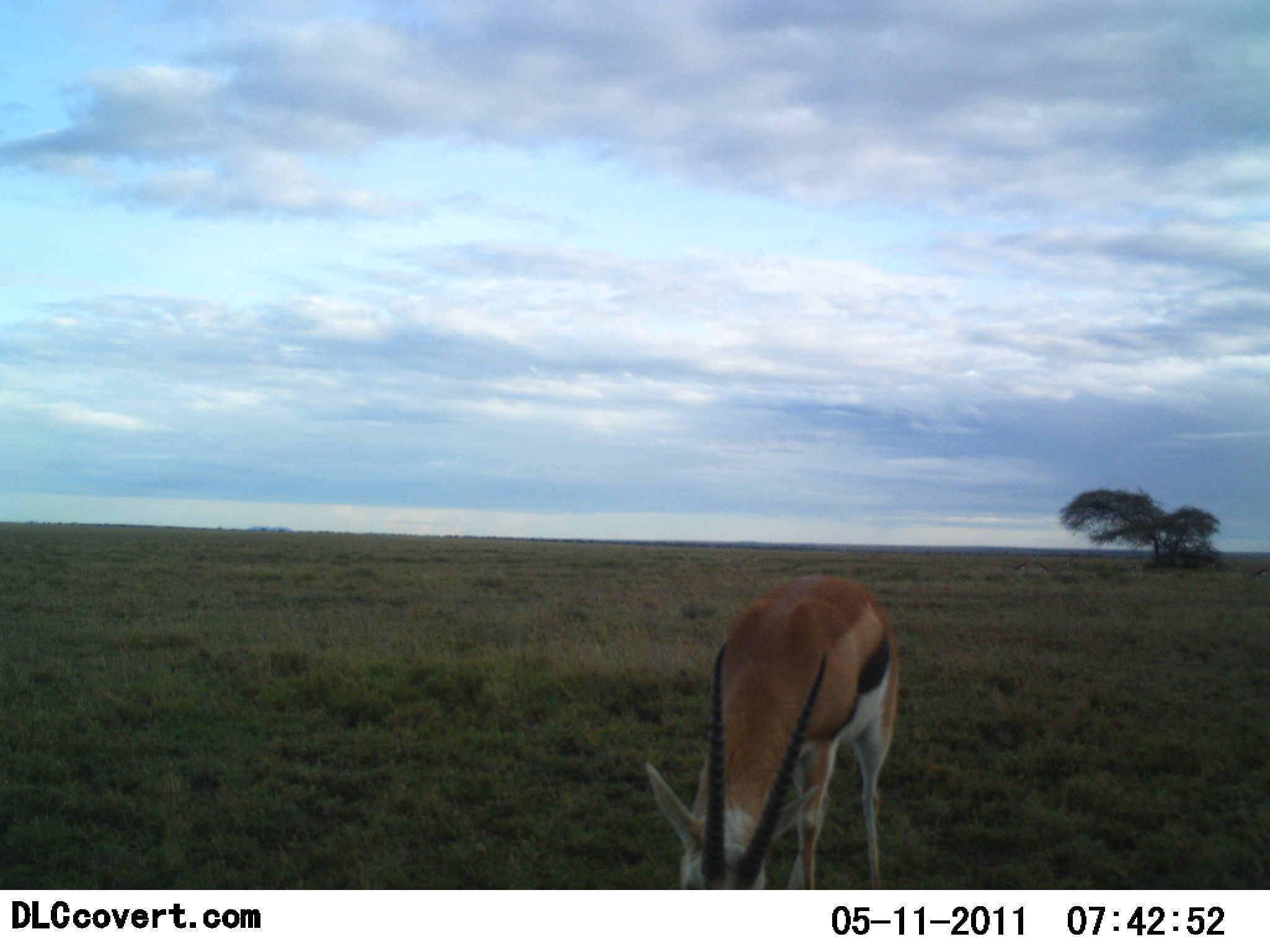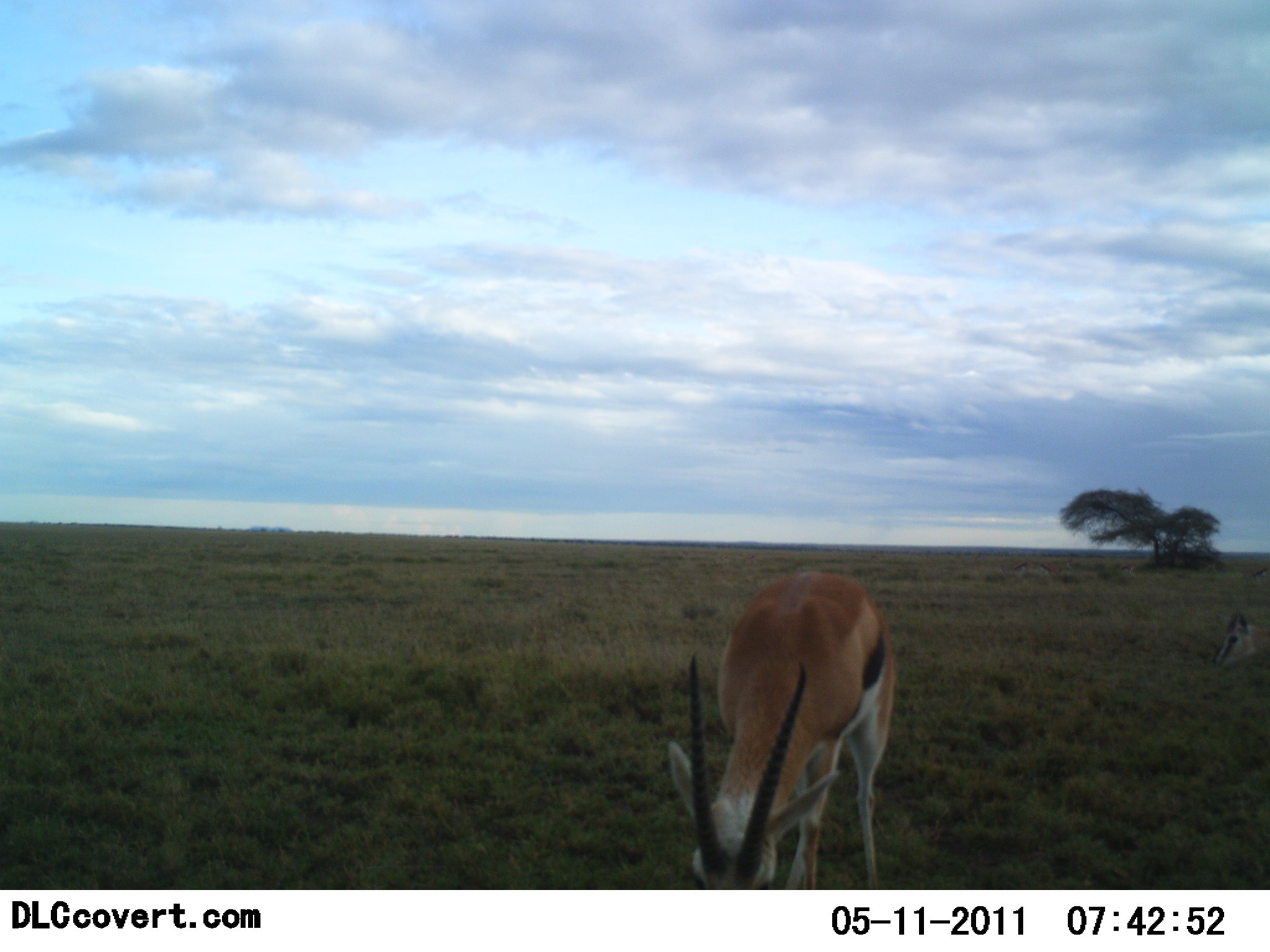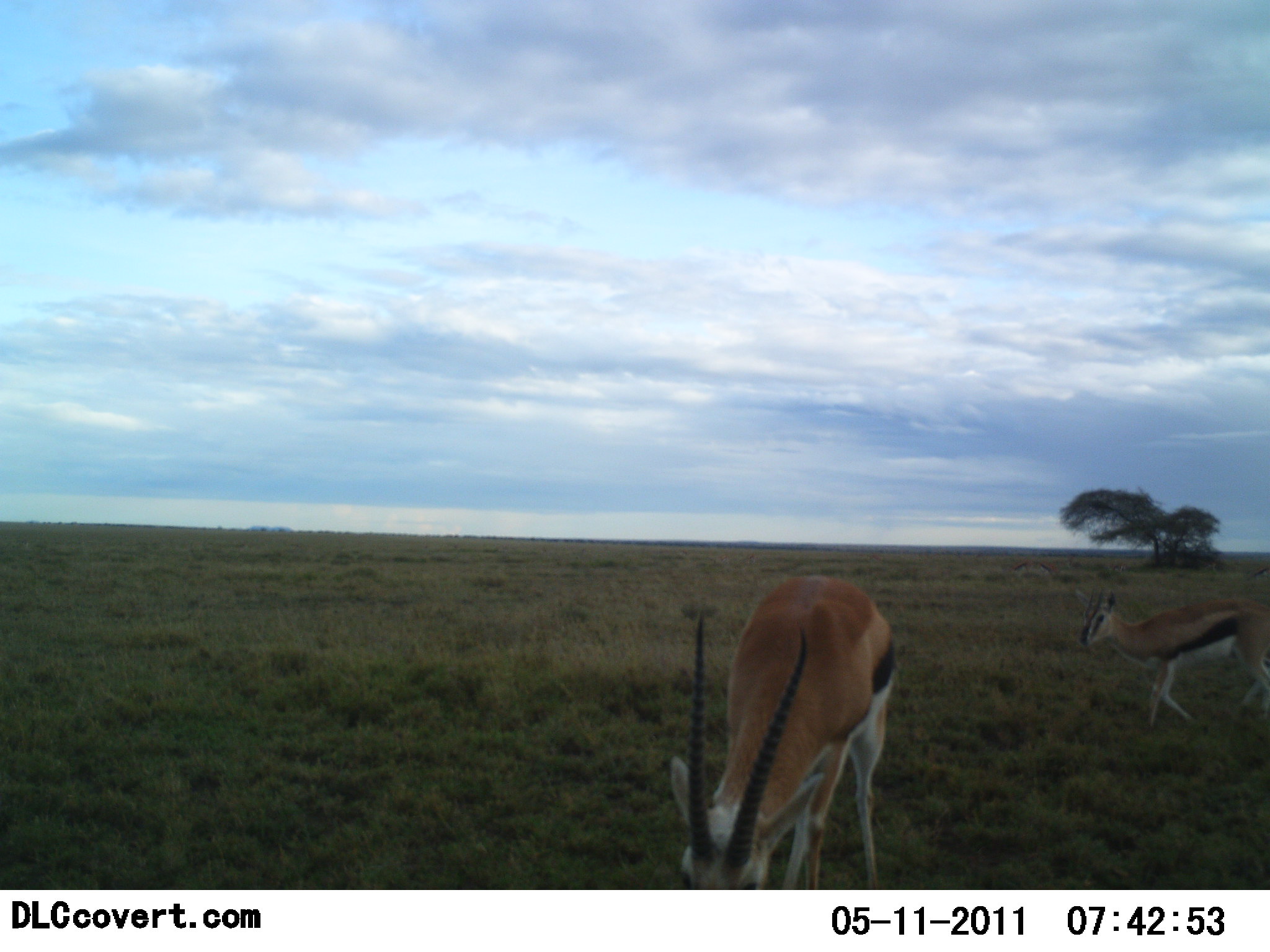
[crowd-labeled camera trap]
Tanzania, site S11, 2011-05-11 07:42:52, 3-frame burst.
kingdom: Animalia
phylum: Chordata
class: Mammalia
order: Artiodactyla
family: Bovidae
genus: Eudorcas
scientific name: Eudorcas thomsonii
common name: thomson's gazelle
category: gazellethomsons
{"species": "gazellethomsons (thomson's gazelle) (Eudorcas thomsonii)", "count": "2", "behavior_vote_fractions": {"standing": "27%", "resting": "0%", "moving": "73%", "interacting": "0%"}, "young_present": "0%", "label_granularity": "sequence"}